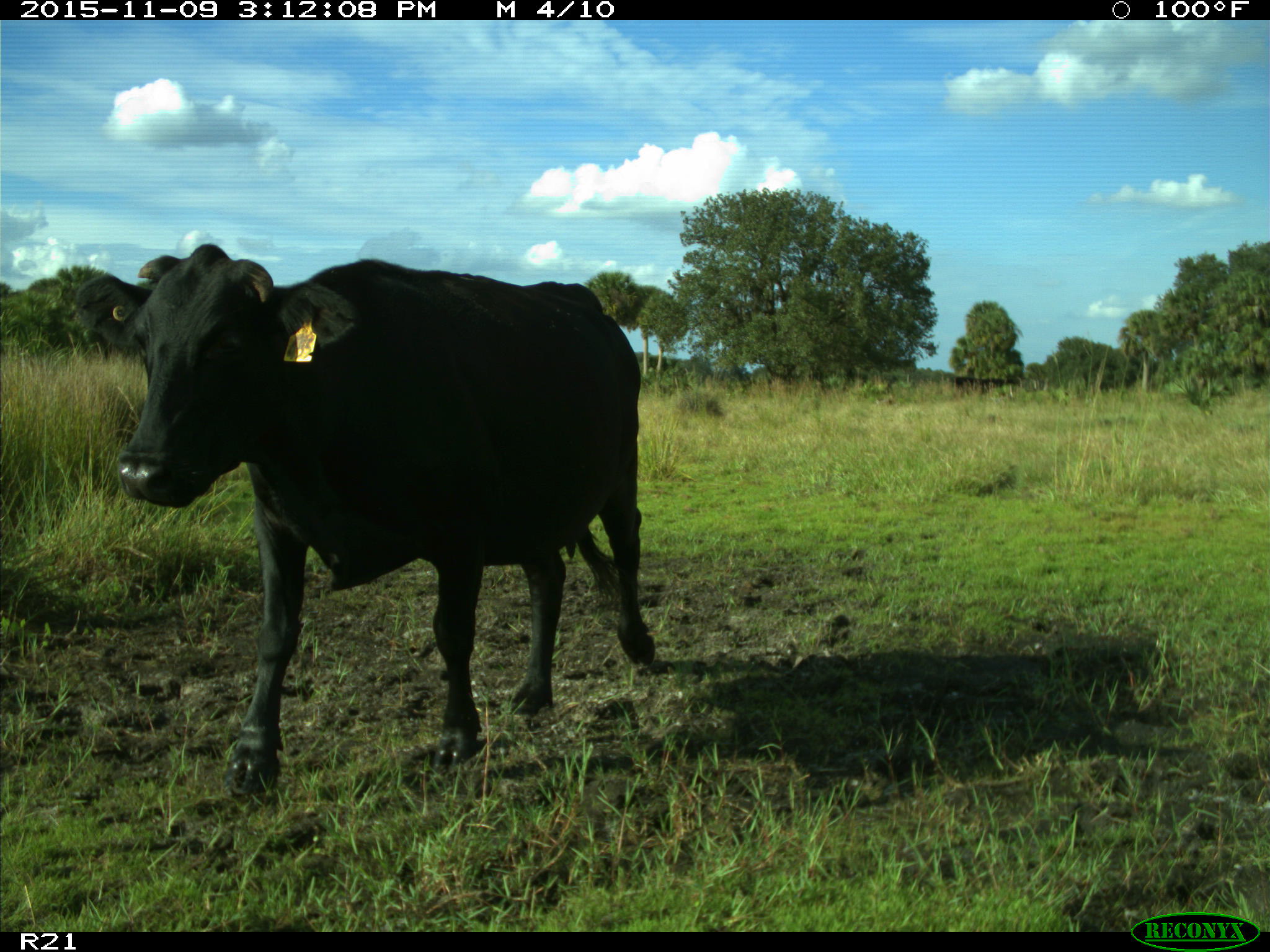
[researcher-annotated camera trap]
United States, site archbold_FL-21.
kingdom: Animalia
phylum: Chordata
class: Mammalia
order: Artiodactyla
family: Bovidae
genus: Bos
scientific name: Bos taurus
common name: domestic cow